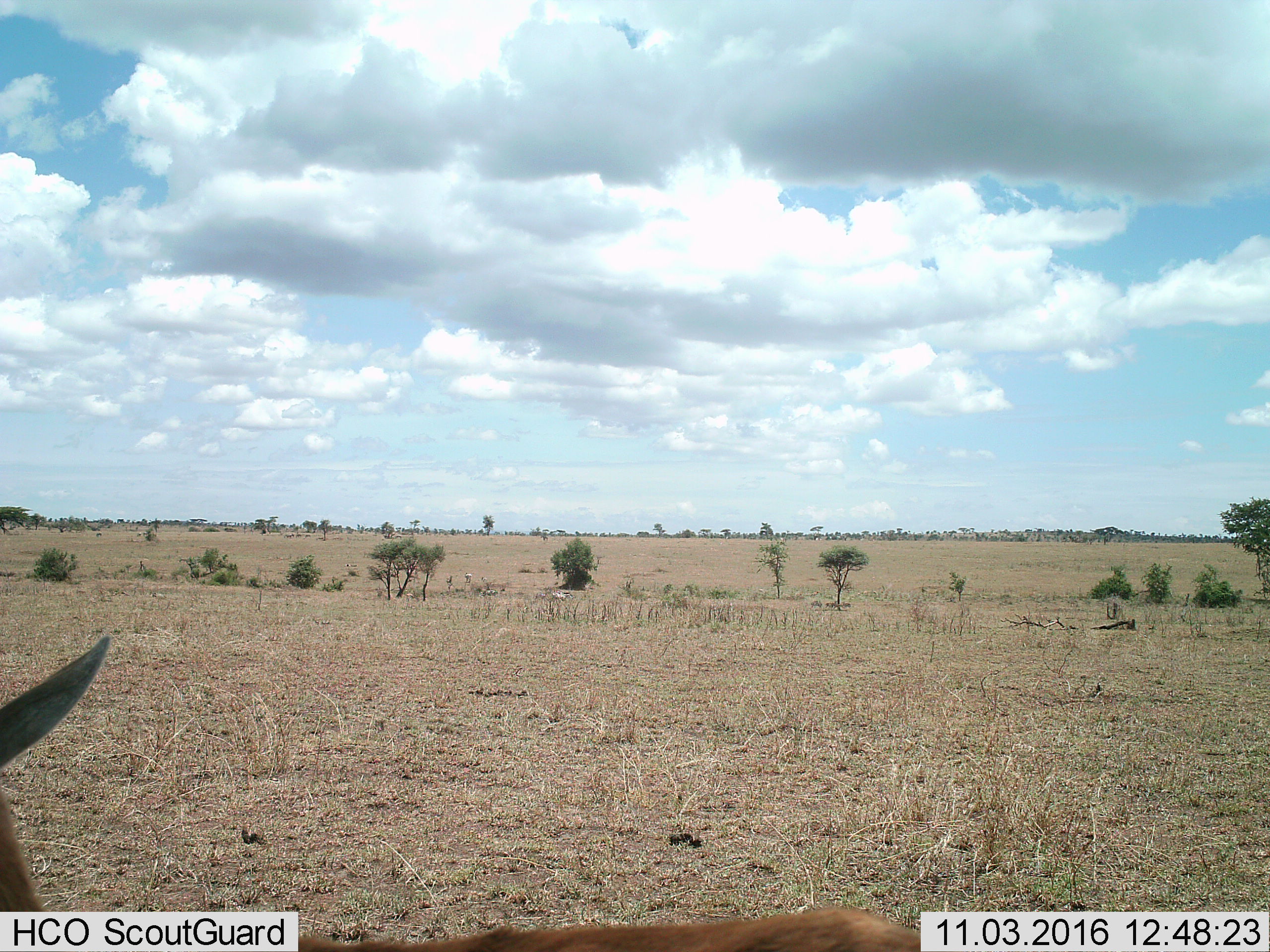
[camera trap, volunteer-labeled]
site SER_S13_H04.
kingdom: Animalia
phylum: Chordata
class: Mammalia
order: Artiodactyla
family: Bovidae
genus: Eudorcas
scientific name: Eudorcas thomsonii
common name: thomson's gazelle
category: gazellethomsons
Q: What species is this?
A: Gazellethomsons (thomson's gazelle) (Eudorcas thomsonii).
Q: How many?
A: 1.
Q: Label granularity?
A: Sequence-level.